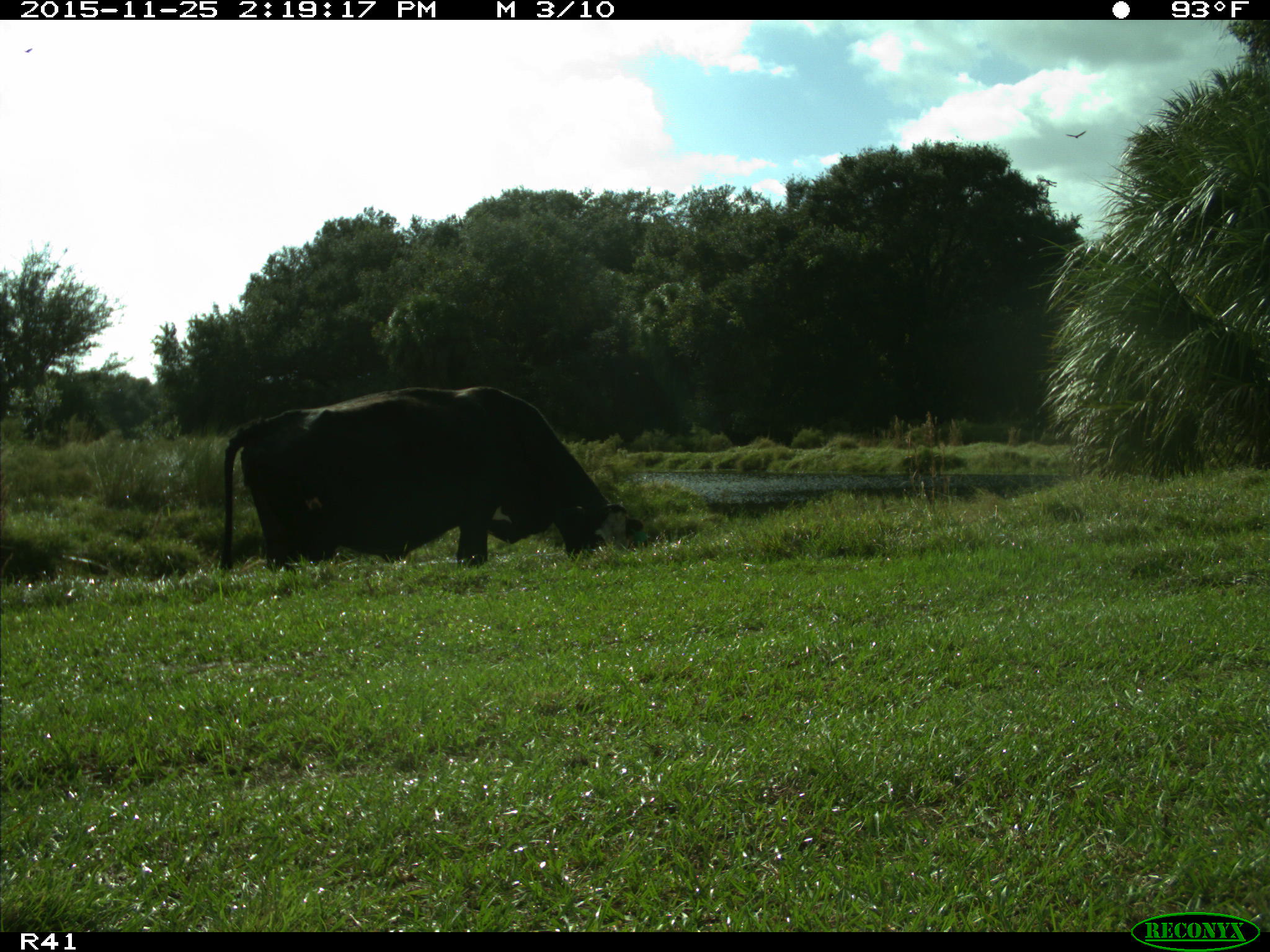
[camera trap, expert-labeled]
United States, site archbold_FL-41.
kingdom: Animalia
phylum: Chordata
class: Mammalia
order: Artiodactyla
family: Bovidae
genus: Bos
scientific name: Bos taurus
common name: domestic cow